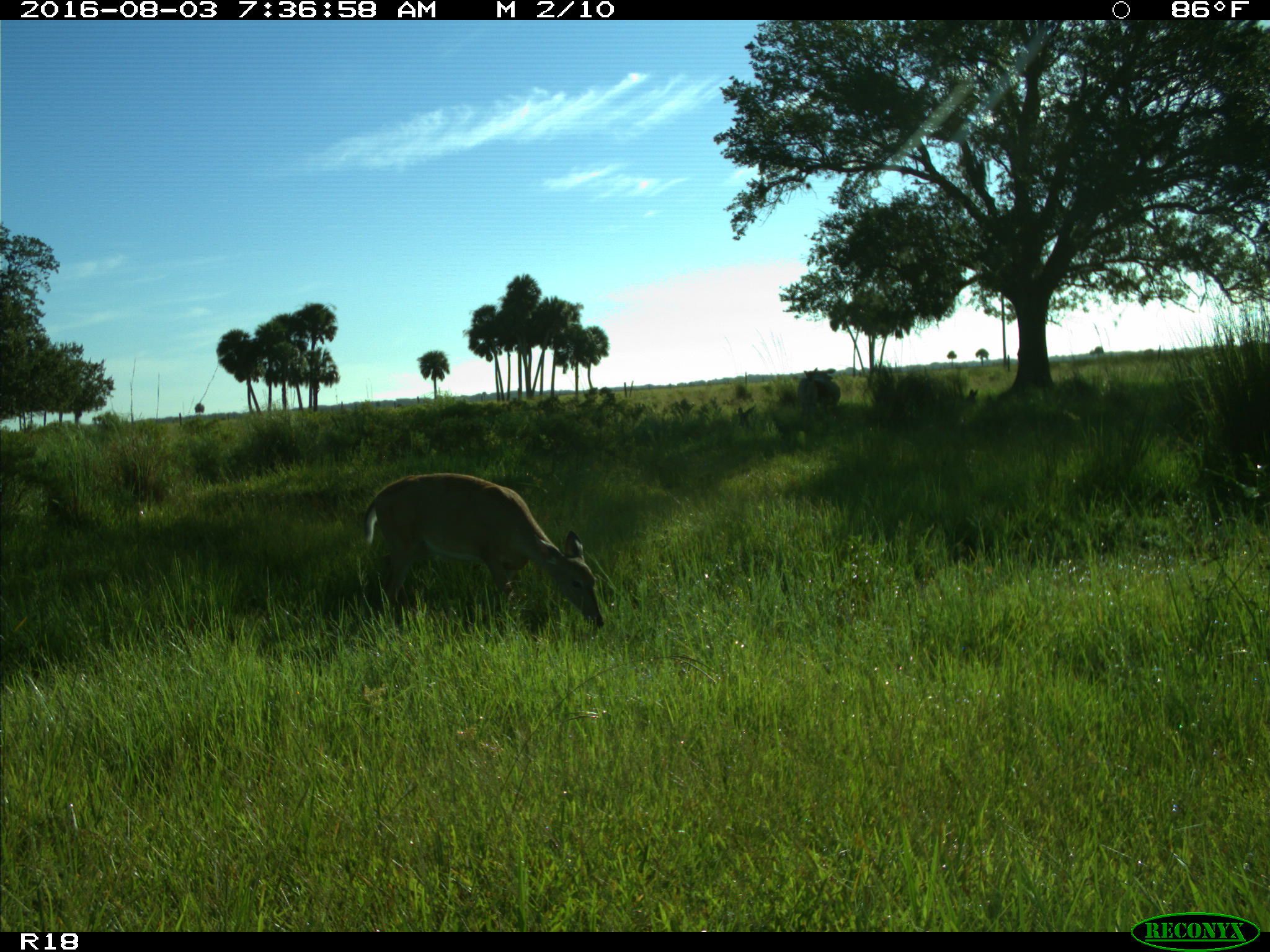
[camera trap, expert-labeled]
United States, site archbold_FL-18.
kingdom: Animalia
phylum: Chordata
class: Mammalia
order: Artiodactyla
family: Cervidae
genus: Odocoileus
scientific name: Odocoileus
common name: deer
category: unidentified deer